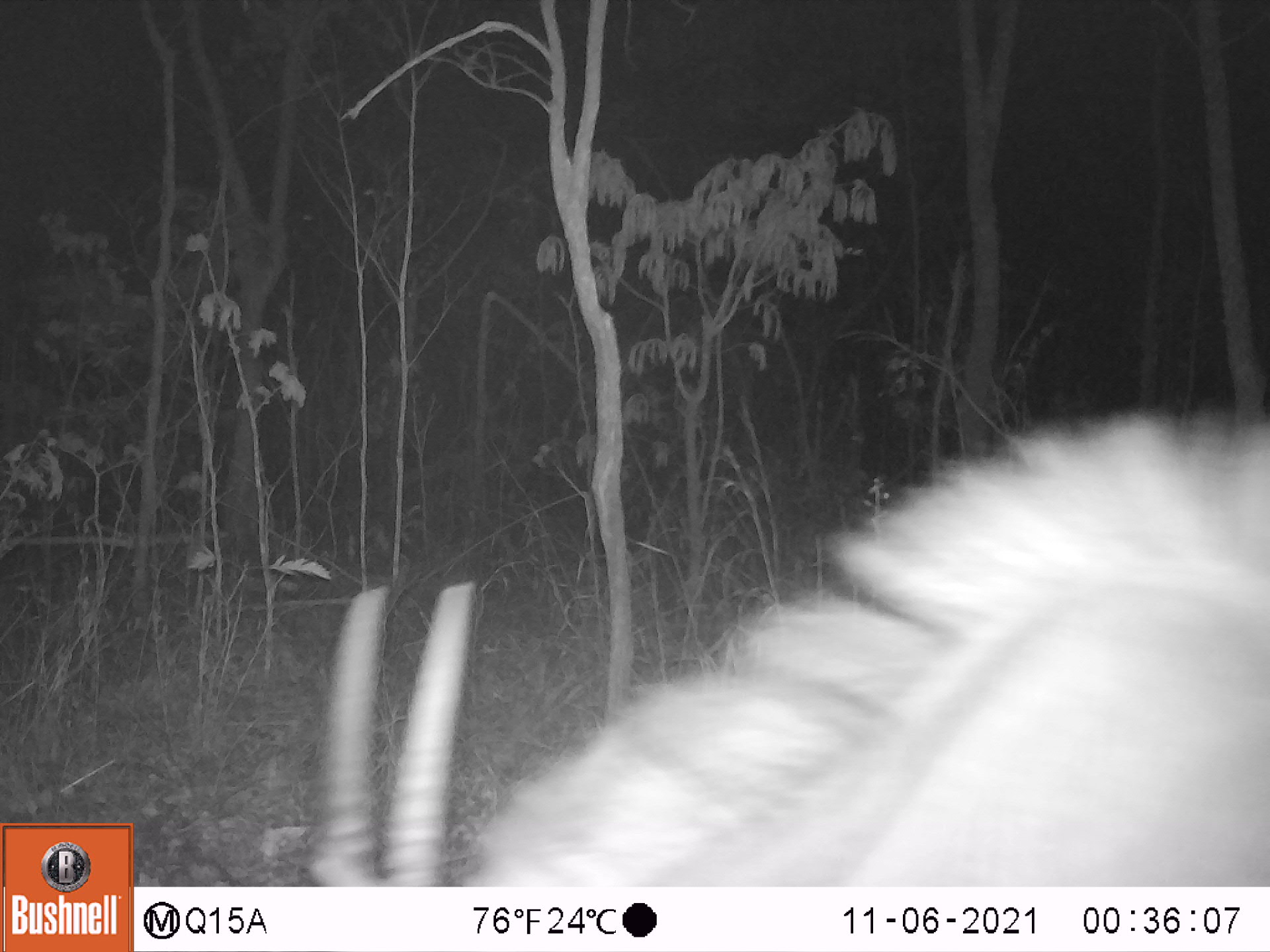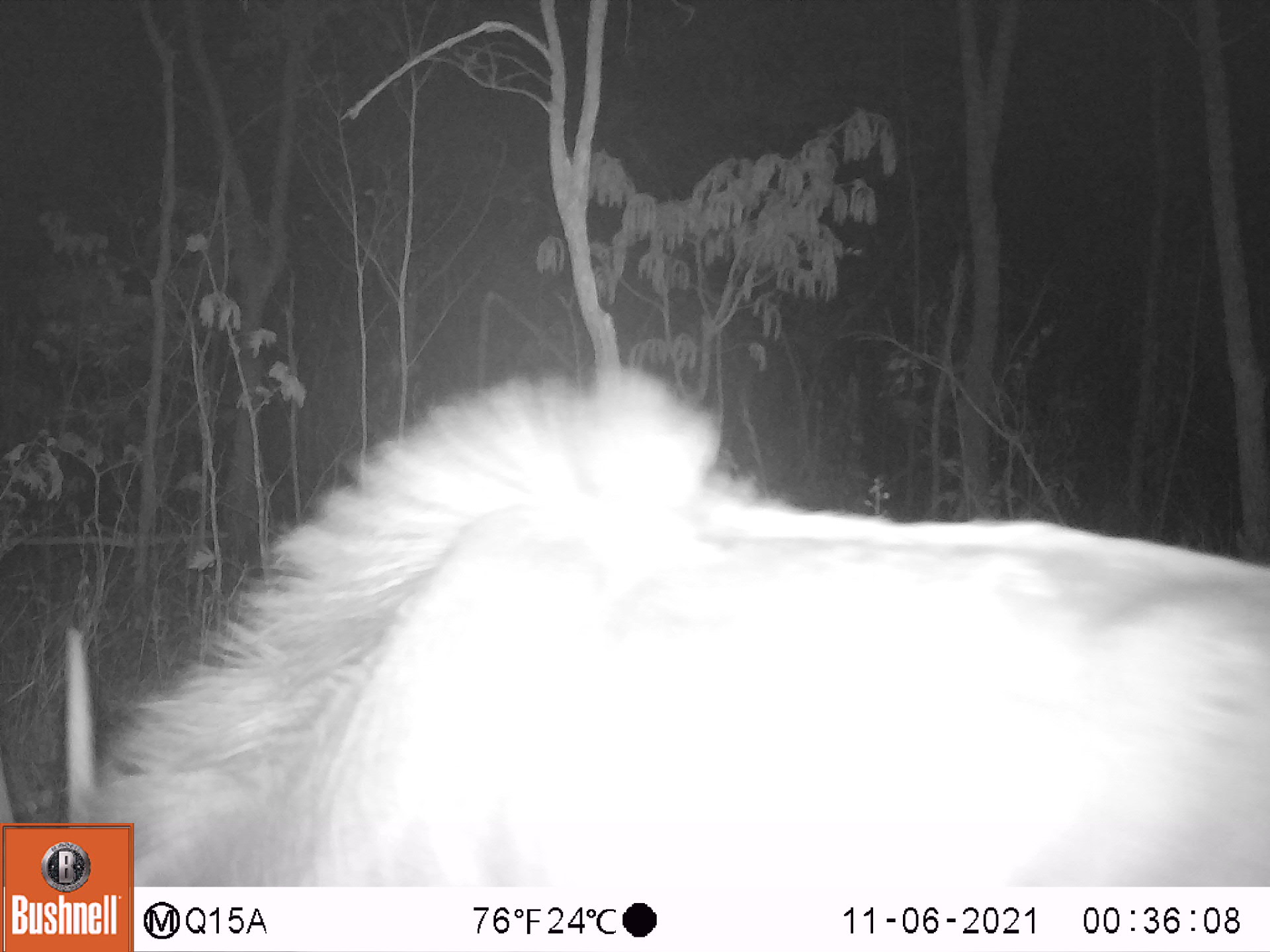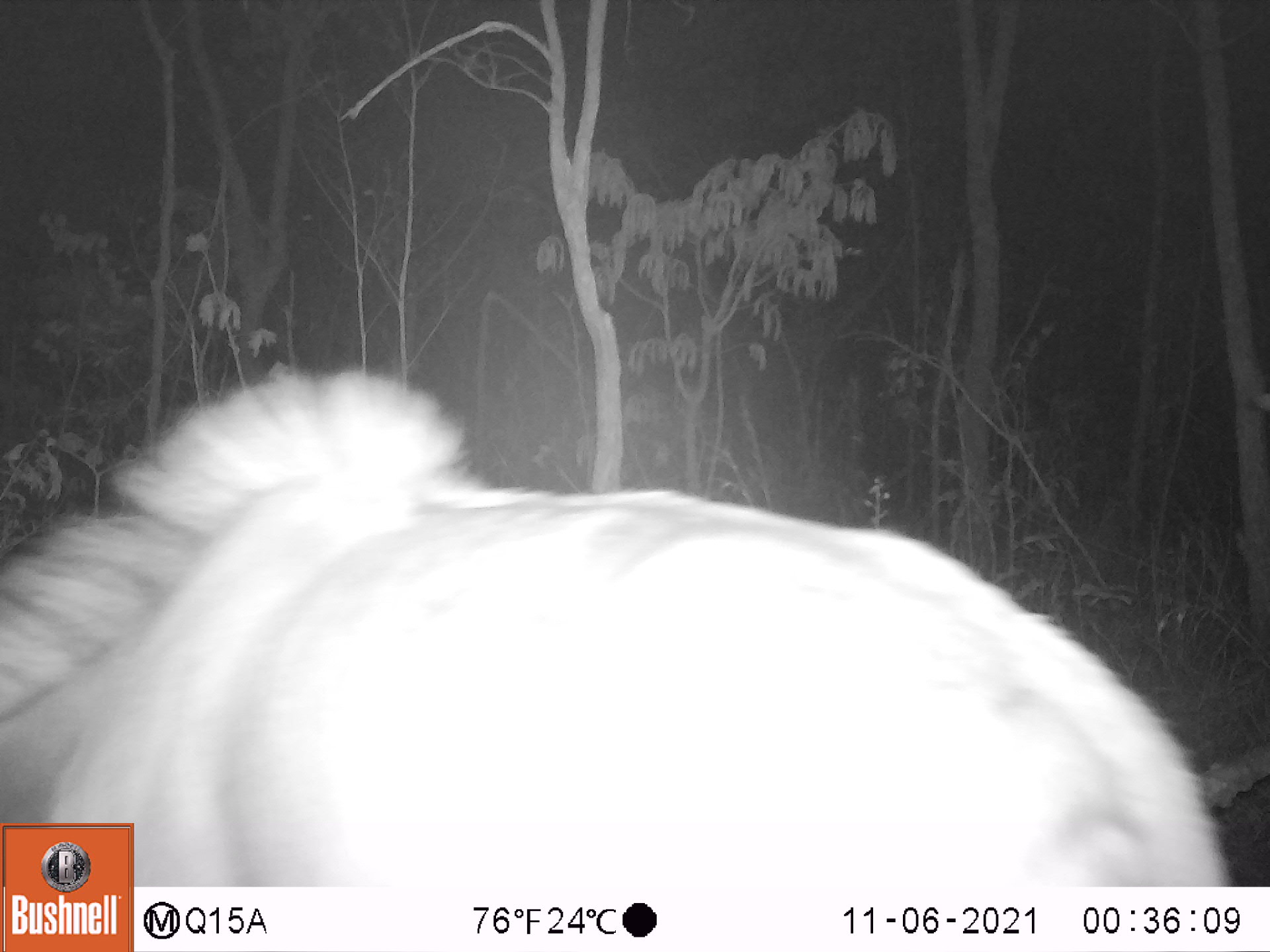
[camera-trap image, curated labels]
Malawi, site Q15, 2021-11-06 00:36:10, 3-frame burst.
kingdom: Animalia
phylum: Chordata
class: Mammalia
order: Artiodactyla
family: Bovidae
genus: Hippotragus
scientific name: Hippotragus niger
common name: sable antelope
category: sable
Sable (sable antelope) (Hippotragus niger), count 1.